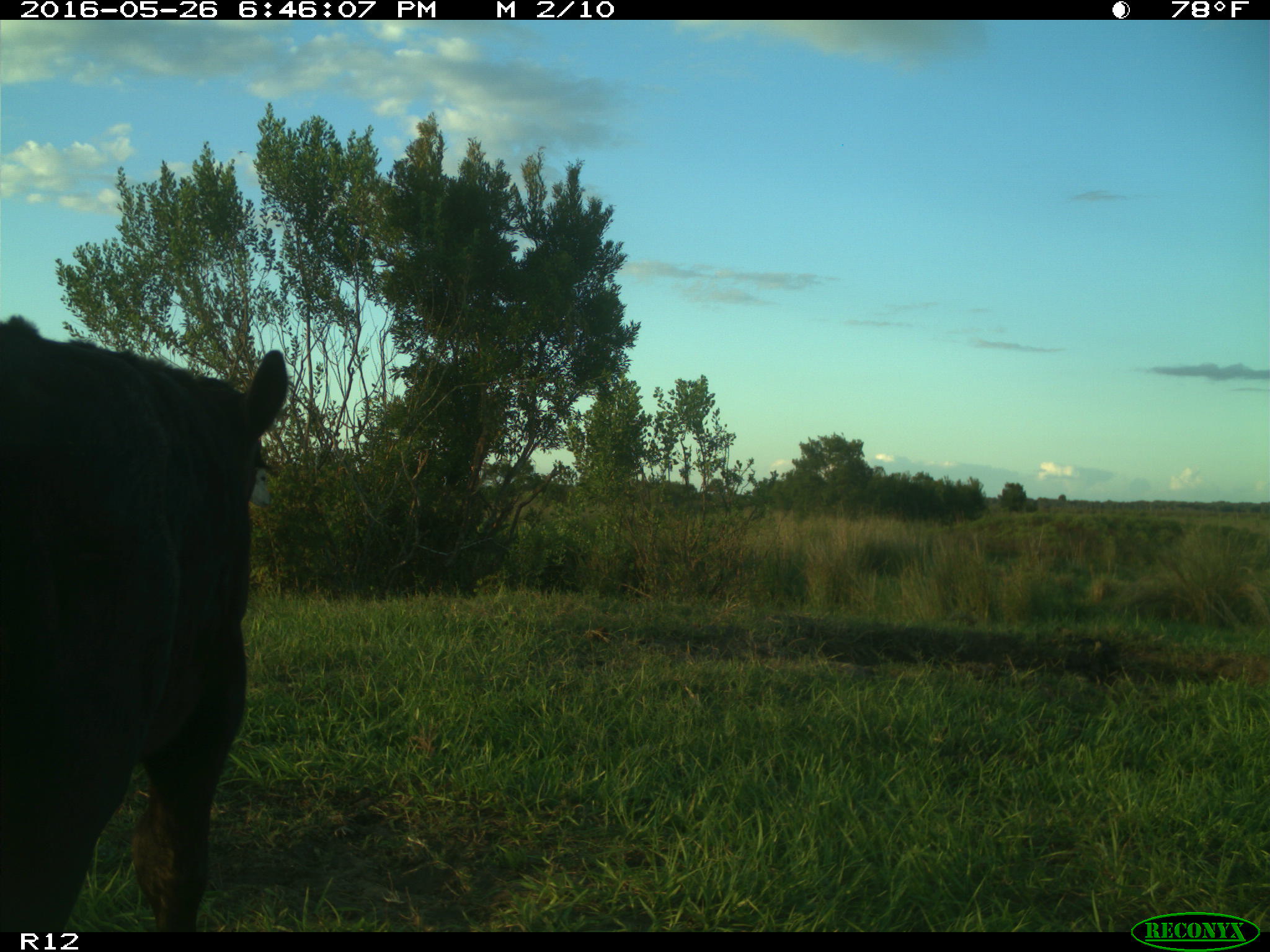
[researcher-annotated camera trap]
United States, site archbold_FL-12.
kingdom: Animalia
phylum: Chordata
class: Mammalia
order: Artiodactyla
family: Bovidae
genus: Bos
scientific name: Bos taurus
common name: domestic cow